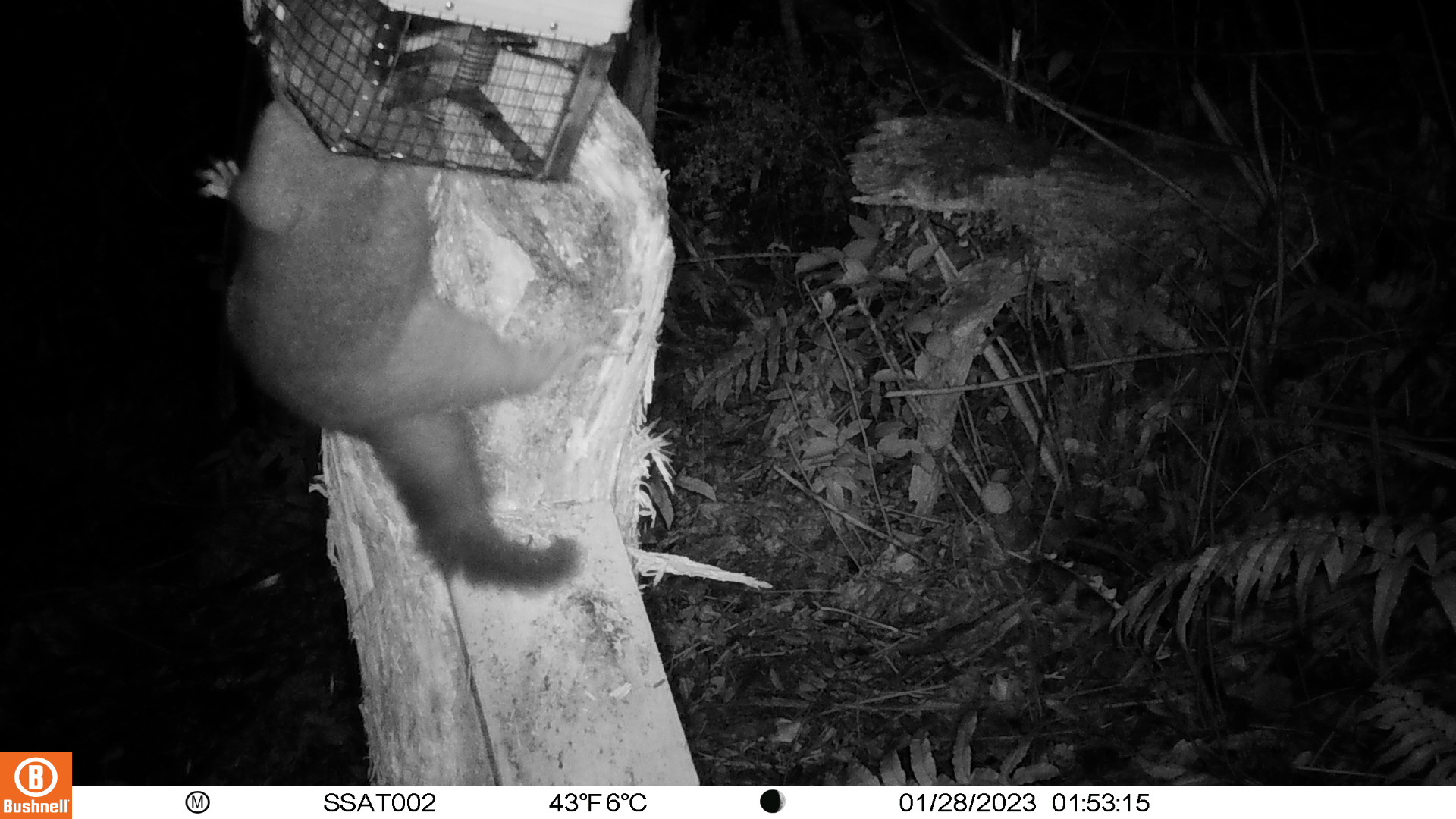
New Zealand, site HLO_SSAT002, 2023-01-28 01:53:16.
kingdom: Animalia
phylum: Chordata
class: Mammalia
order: Diprotodontia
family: Phalangeridae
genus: Trichosurus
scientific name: Trichosurus vulpecula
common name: common brushtail possum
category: possum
Possum (common brushtail possum) (Trichosurus vulpecula).